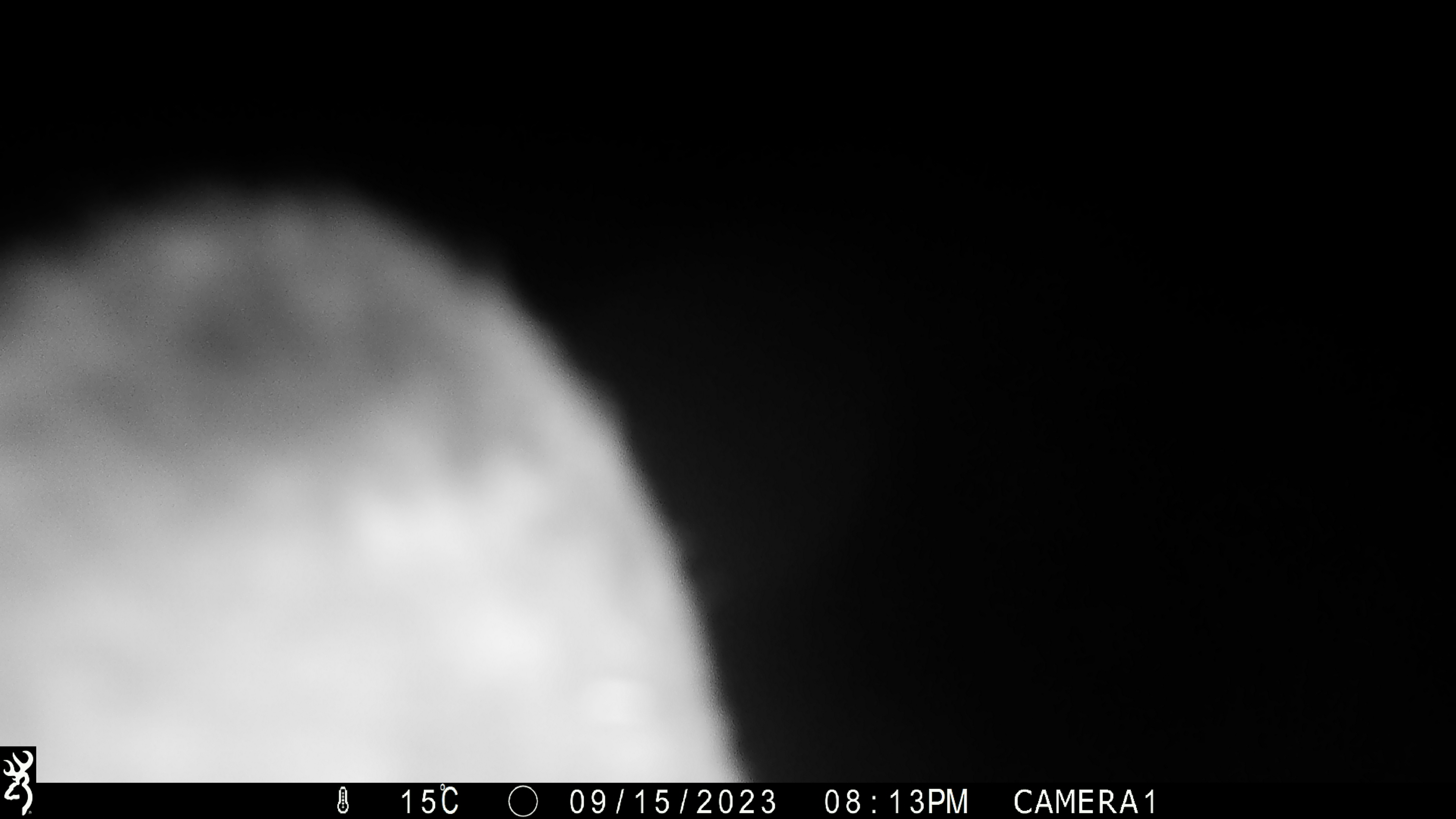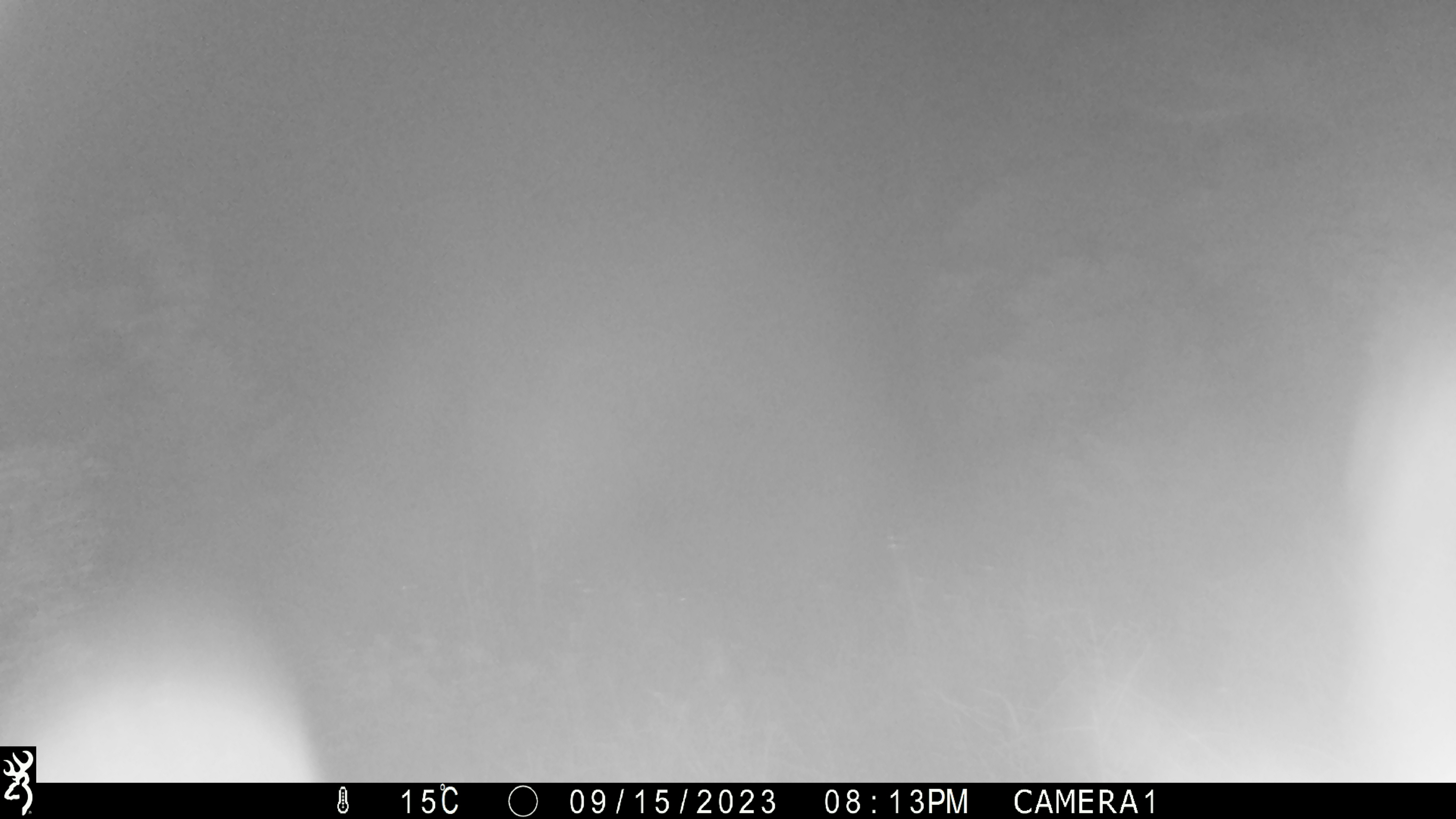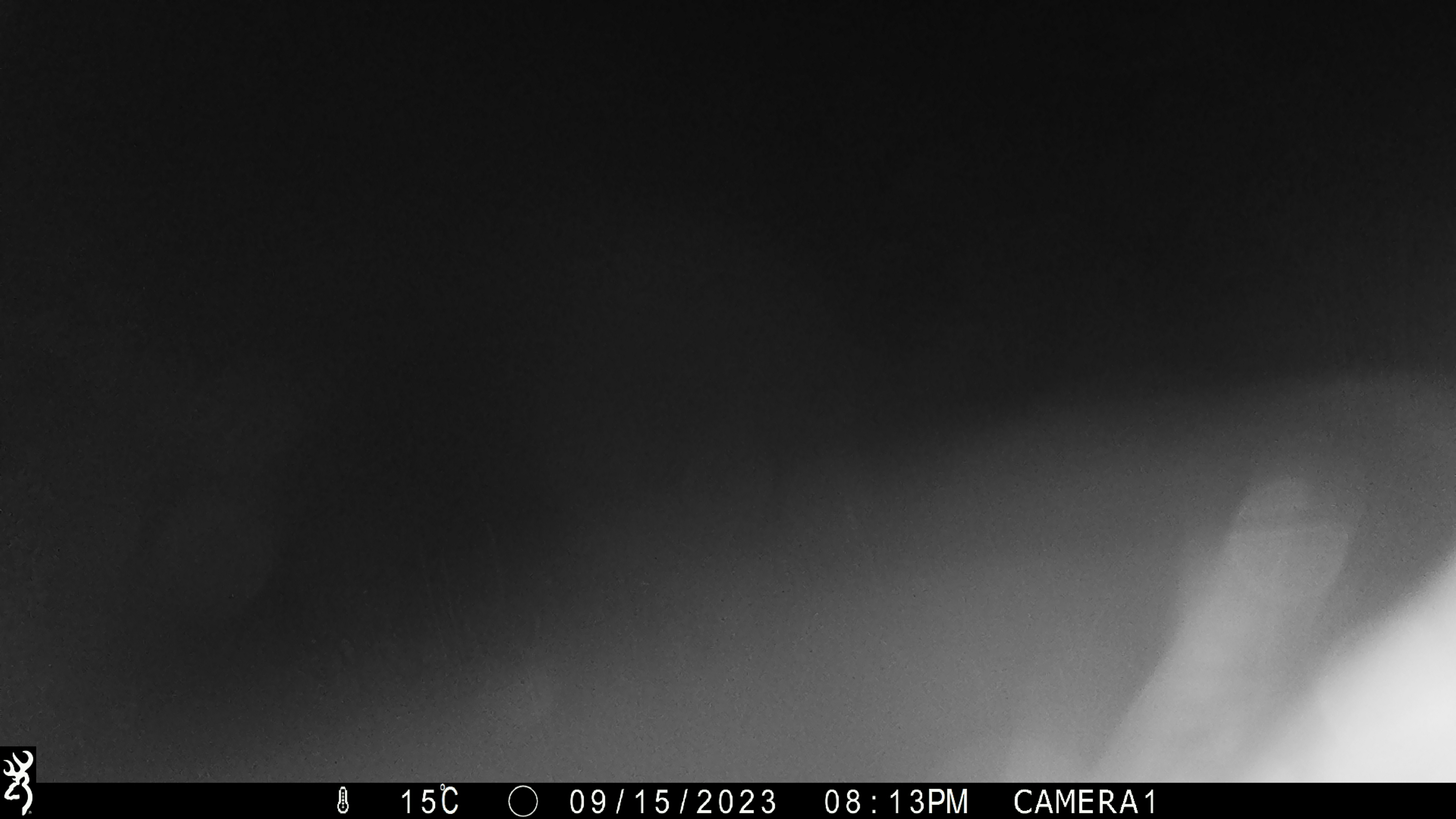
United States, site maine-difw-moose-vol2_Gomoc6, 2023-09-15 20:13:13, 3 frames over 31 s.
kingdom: Animalia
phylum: Chordata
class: Mammalia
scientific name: Mammalia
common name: mammal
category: mammal sp.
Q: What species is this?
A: Mammal sp. (mammal) (Mammalia).